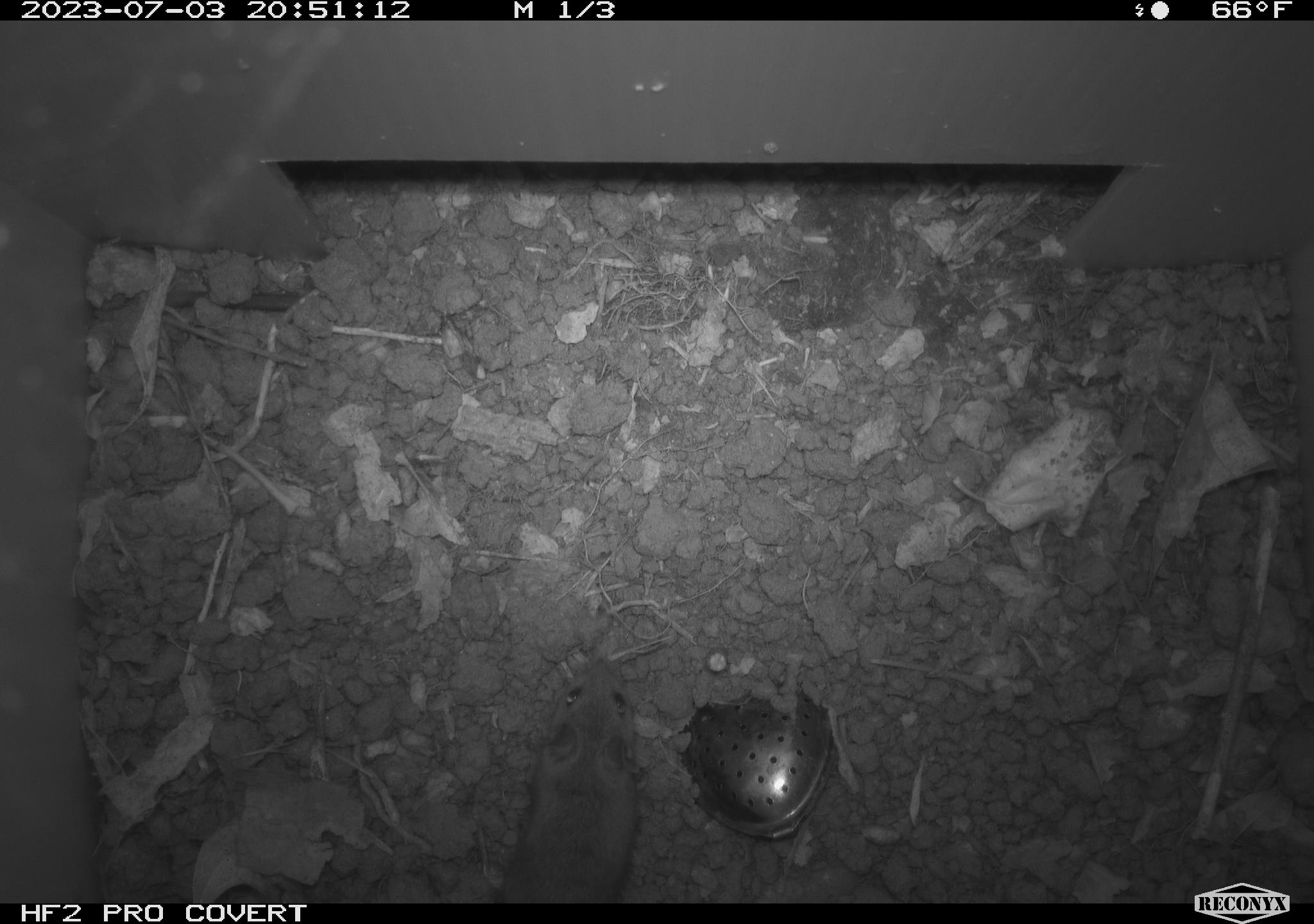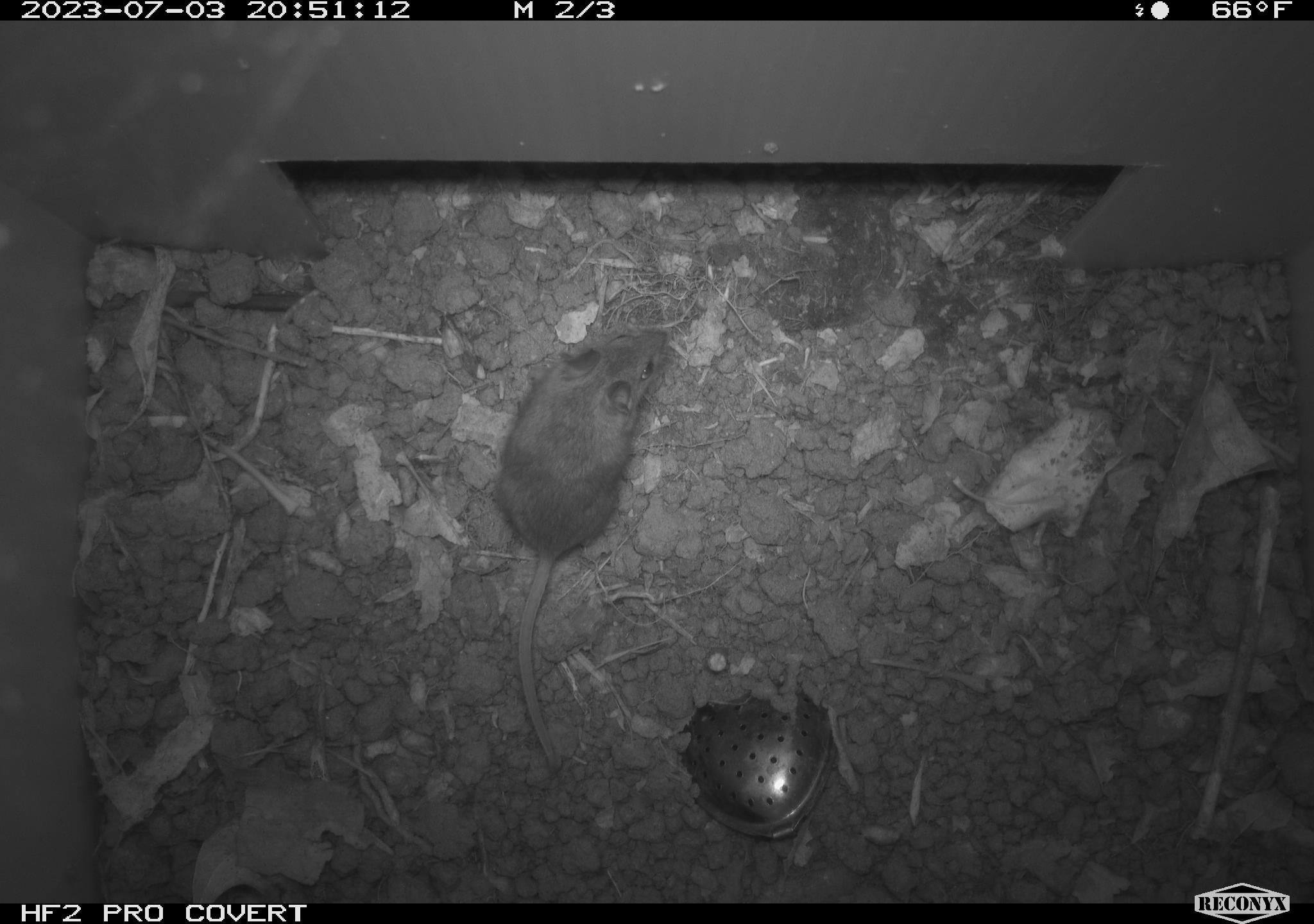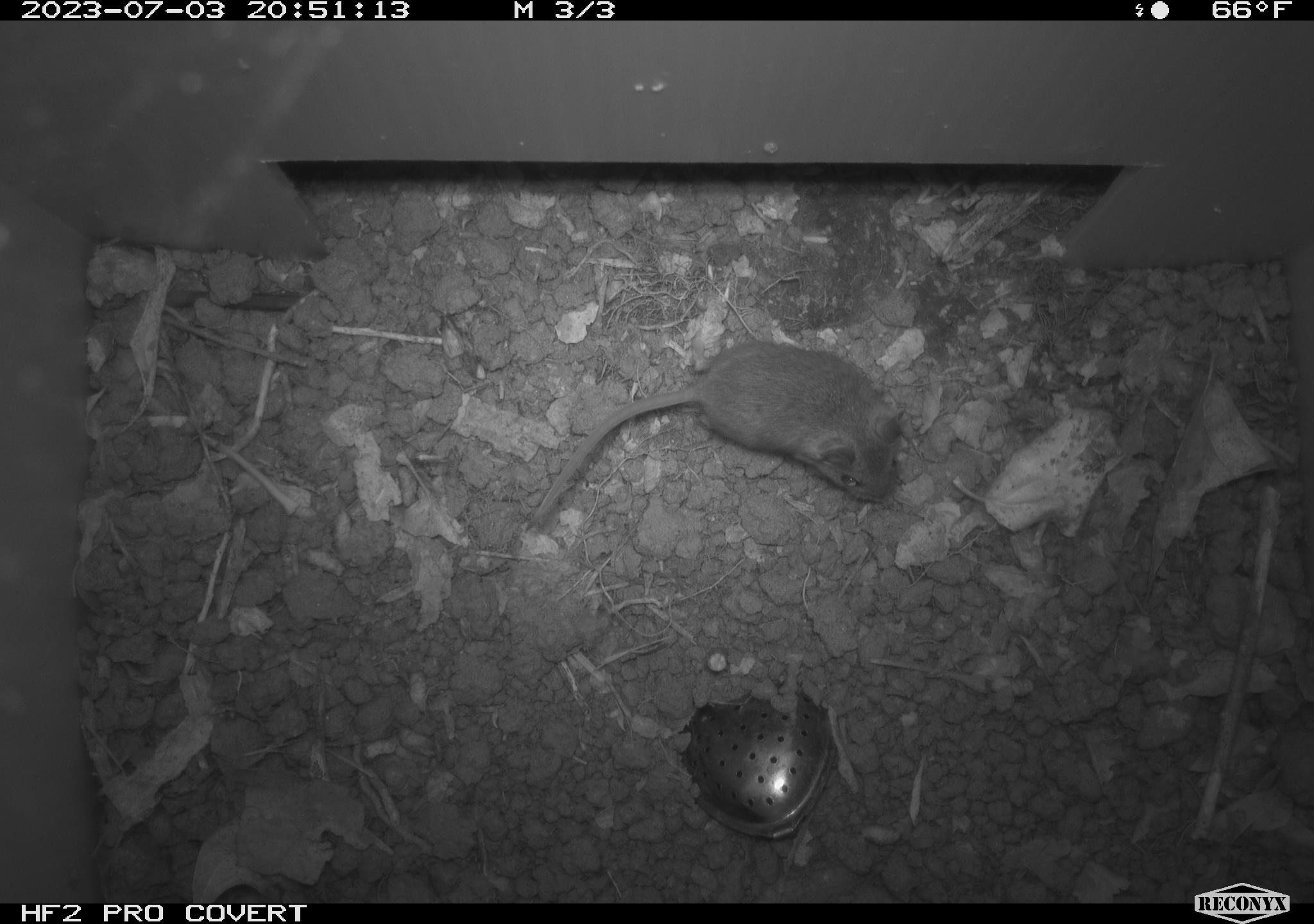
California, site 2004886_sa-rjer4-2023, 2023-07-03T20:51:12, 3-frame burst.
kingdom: Animalia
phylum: Chordata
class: Mammalia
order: Rodentia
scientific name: Rodentia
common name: mouse species